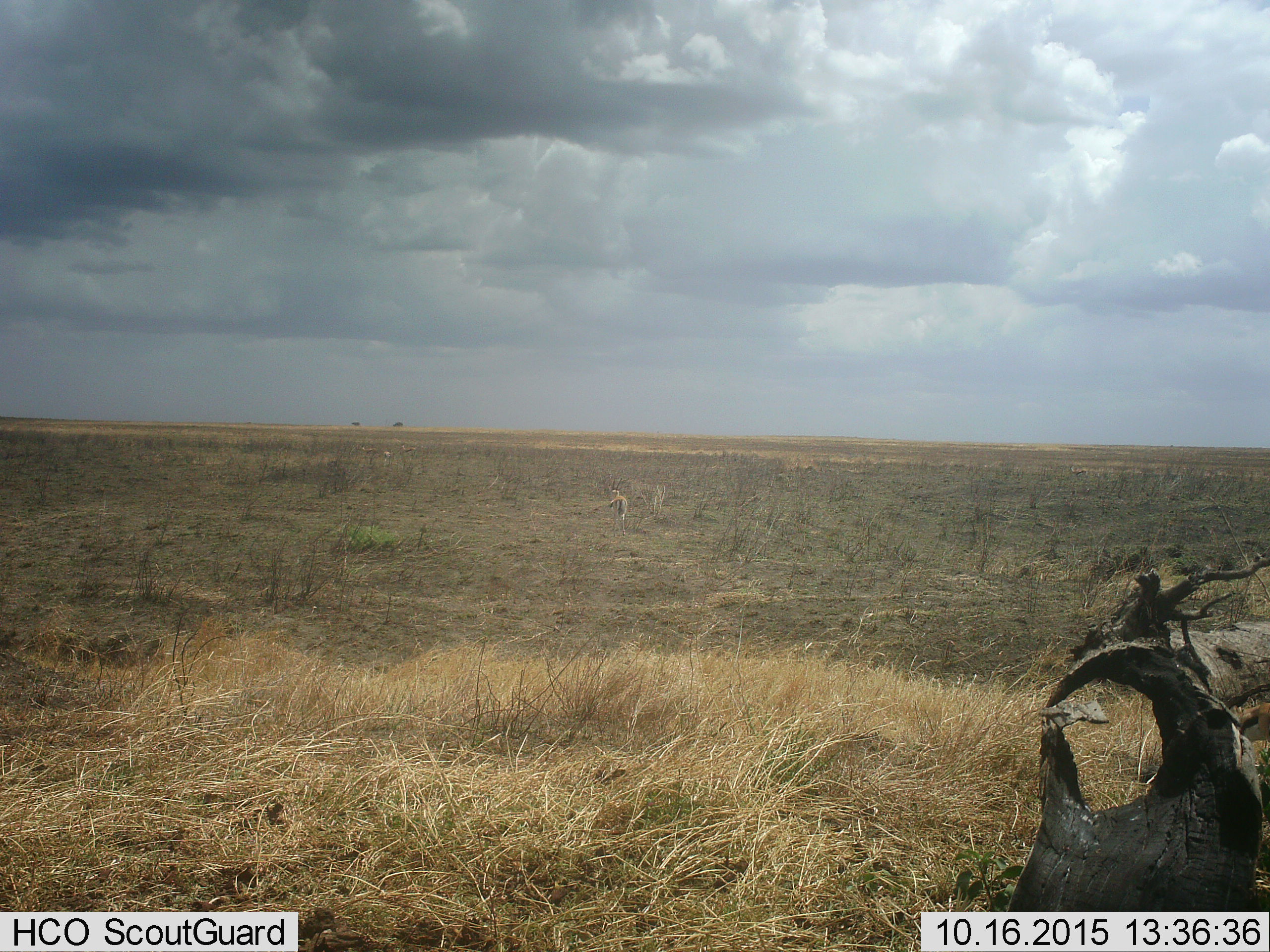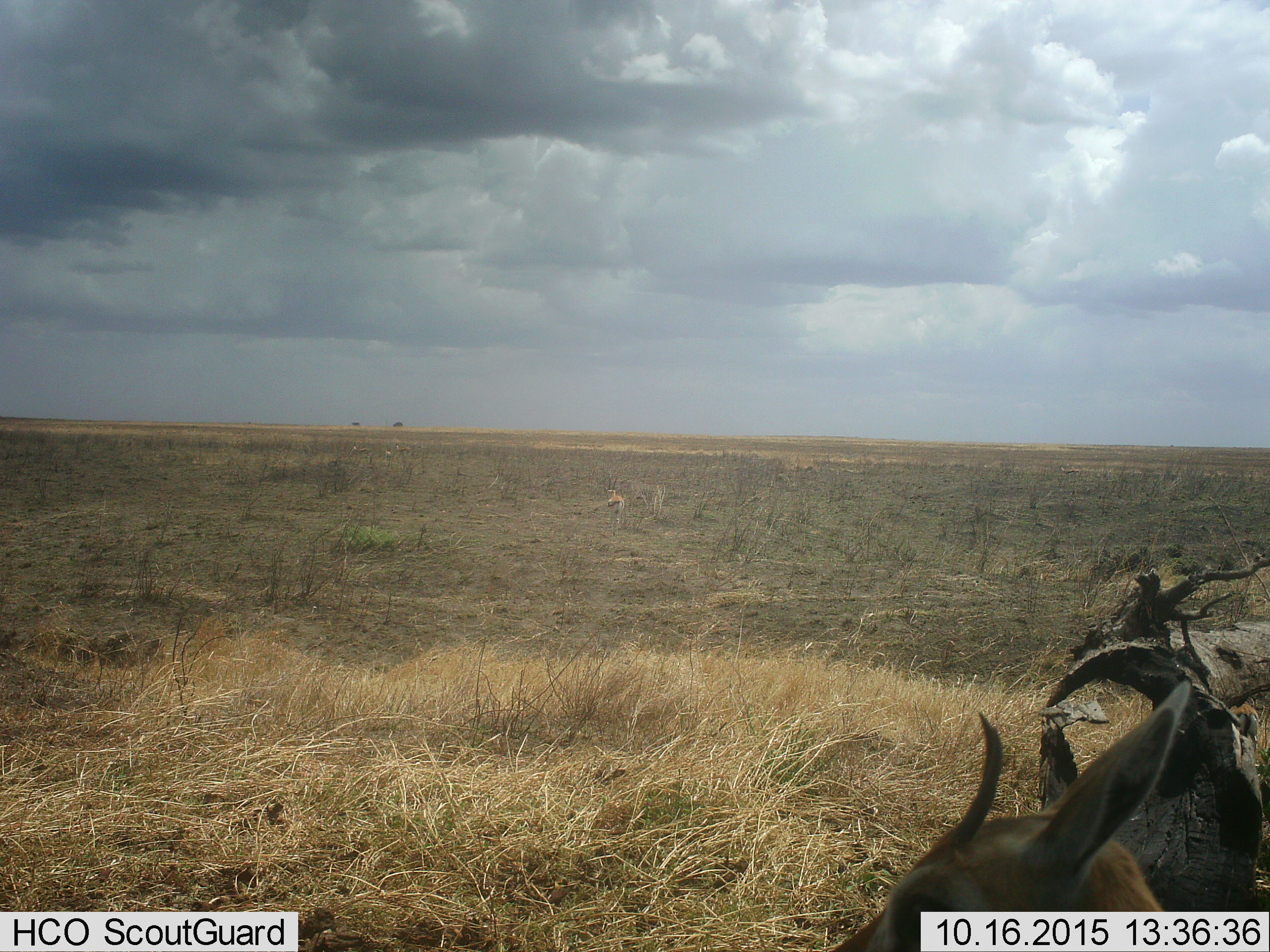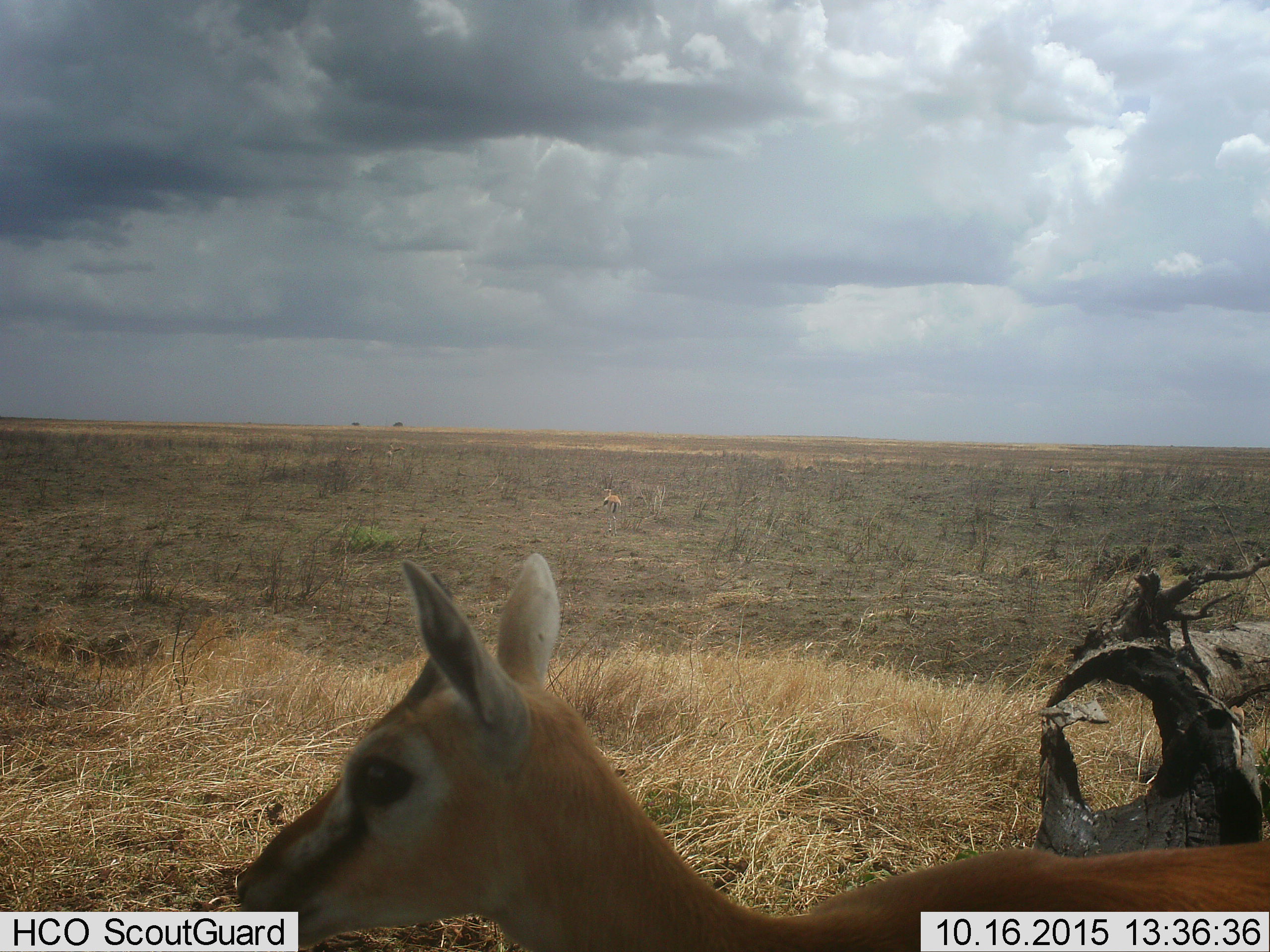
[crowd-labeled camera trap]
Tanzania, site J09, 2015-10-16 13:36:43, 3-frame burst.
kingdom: Animalia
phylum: Chordata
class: Mammalia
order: Artiodactyla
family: Bovidae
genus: Eudorcas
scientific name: Eudorcas thomsonii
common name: thomson's gazelle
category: gazellethomsons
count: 2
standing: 29%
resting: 0%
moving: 57%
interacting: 0%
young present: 0%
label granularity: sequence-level